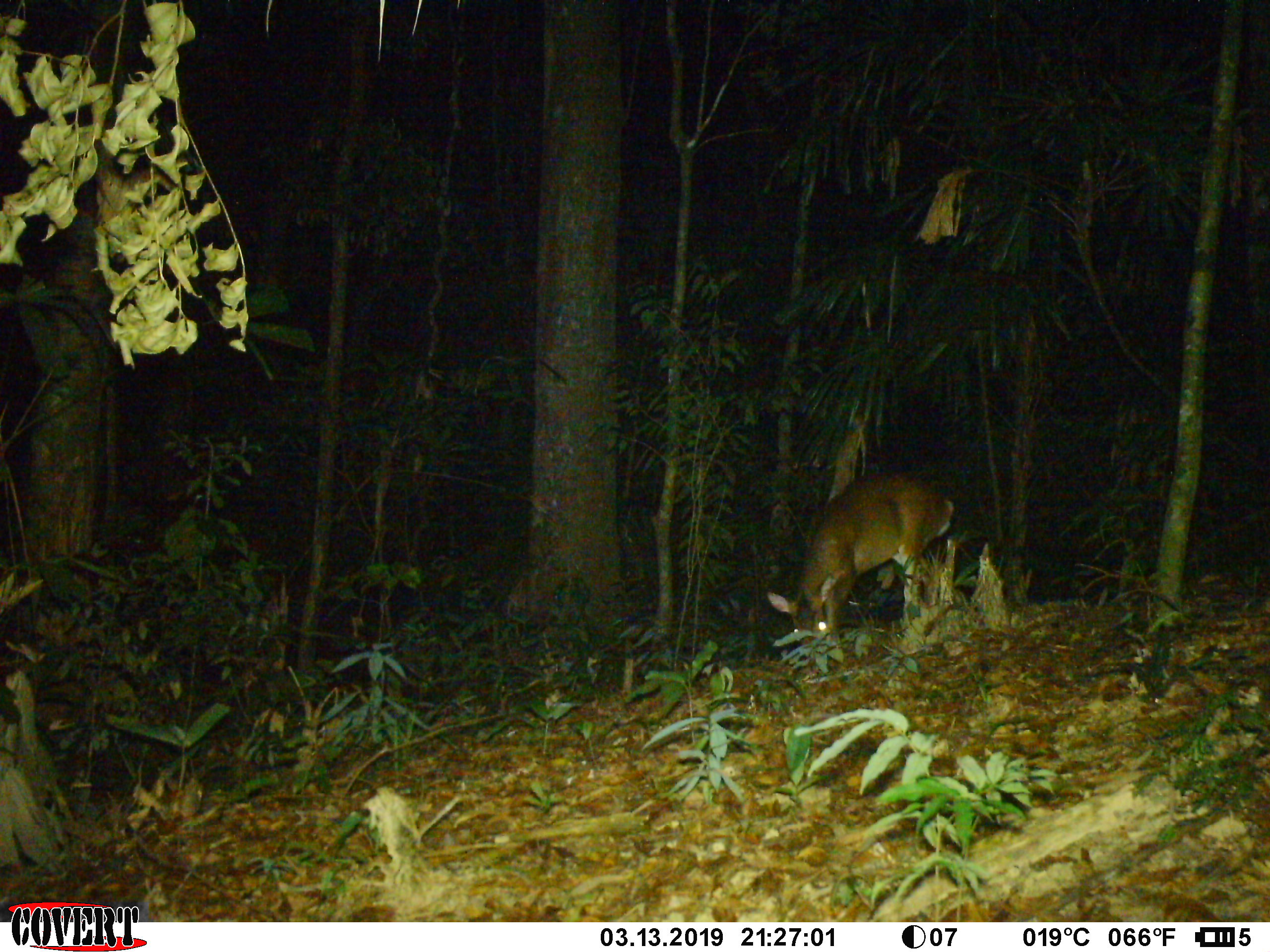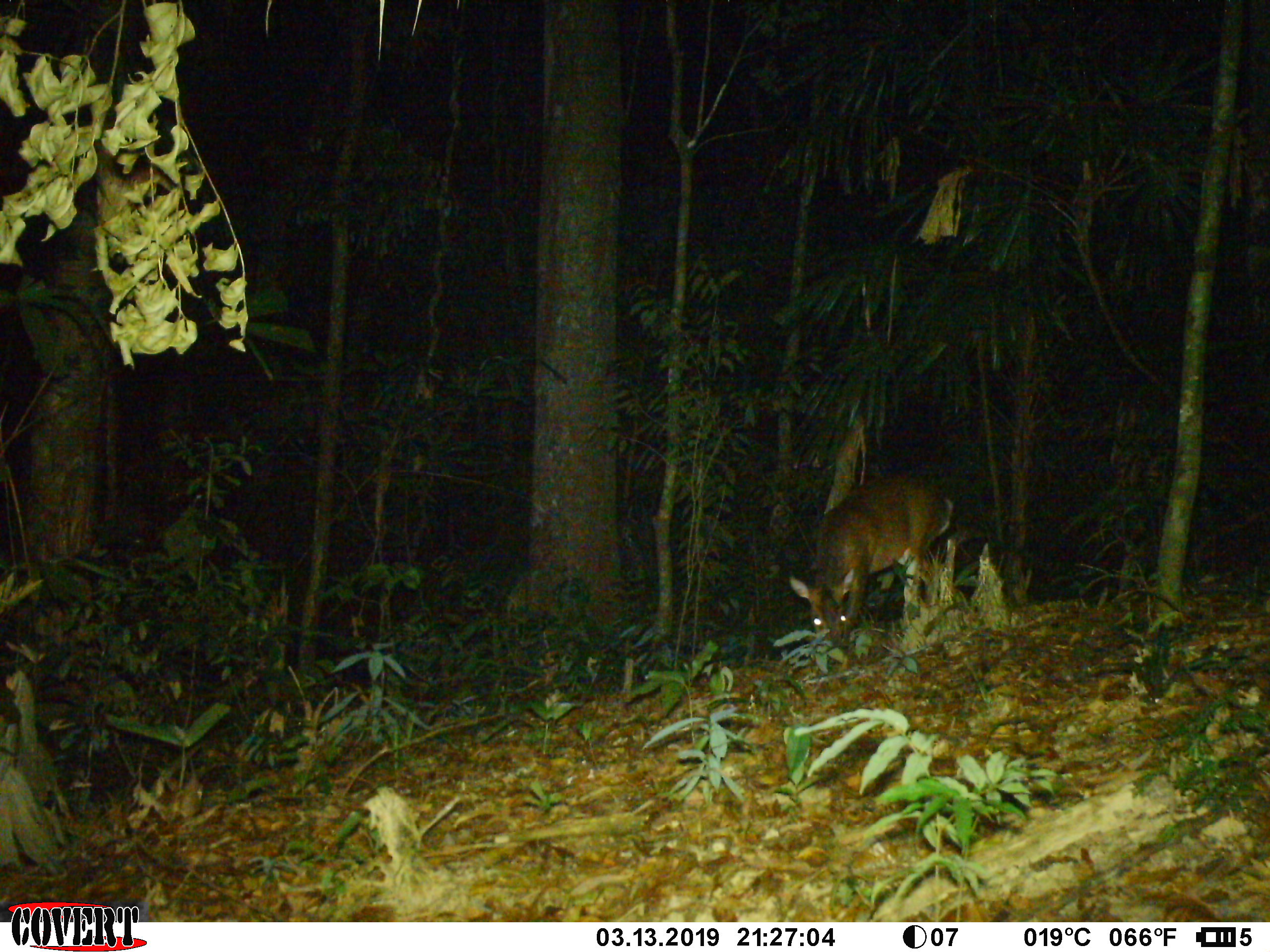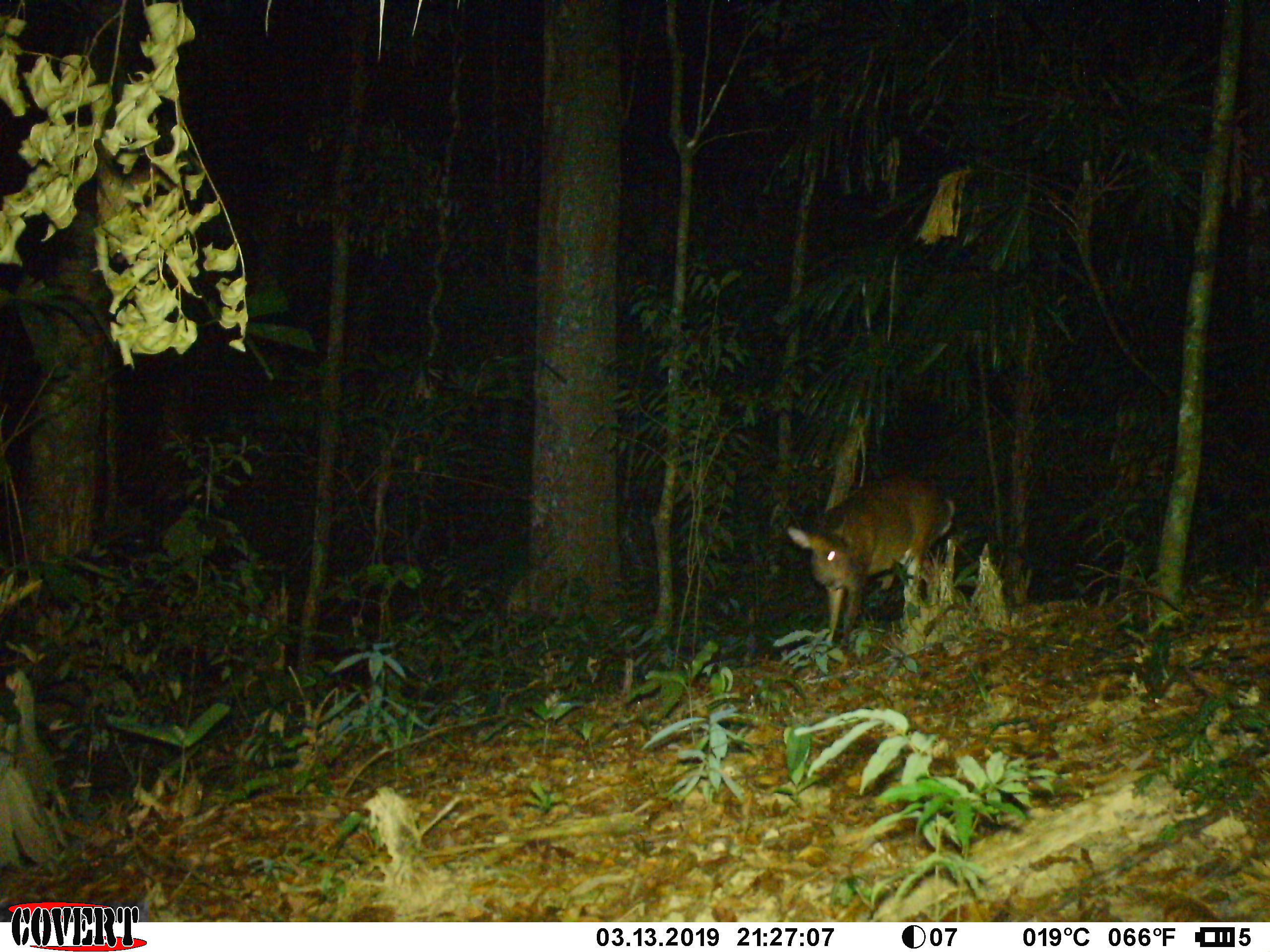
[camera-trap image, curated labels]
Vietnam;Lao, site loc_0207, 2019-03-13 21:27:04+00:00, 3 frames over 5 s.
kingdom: Animalia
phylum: Chordata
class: Mammalia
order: Artiodactyla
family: Cervidae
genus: Muntiacus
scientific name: Muntiacus vuquangensis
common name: large-antlered muntjac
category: large antlered muntjac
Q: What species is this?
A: Large antlered muntjac (large-antlered muntjac) (Muntiacus vuquangensis).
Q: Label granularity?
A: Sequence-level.